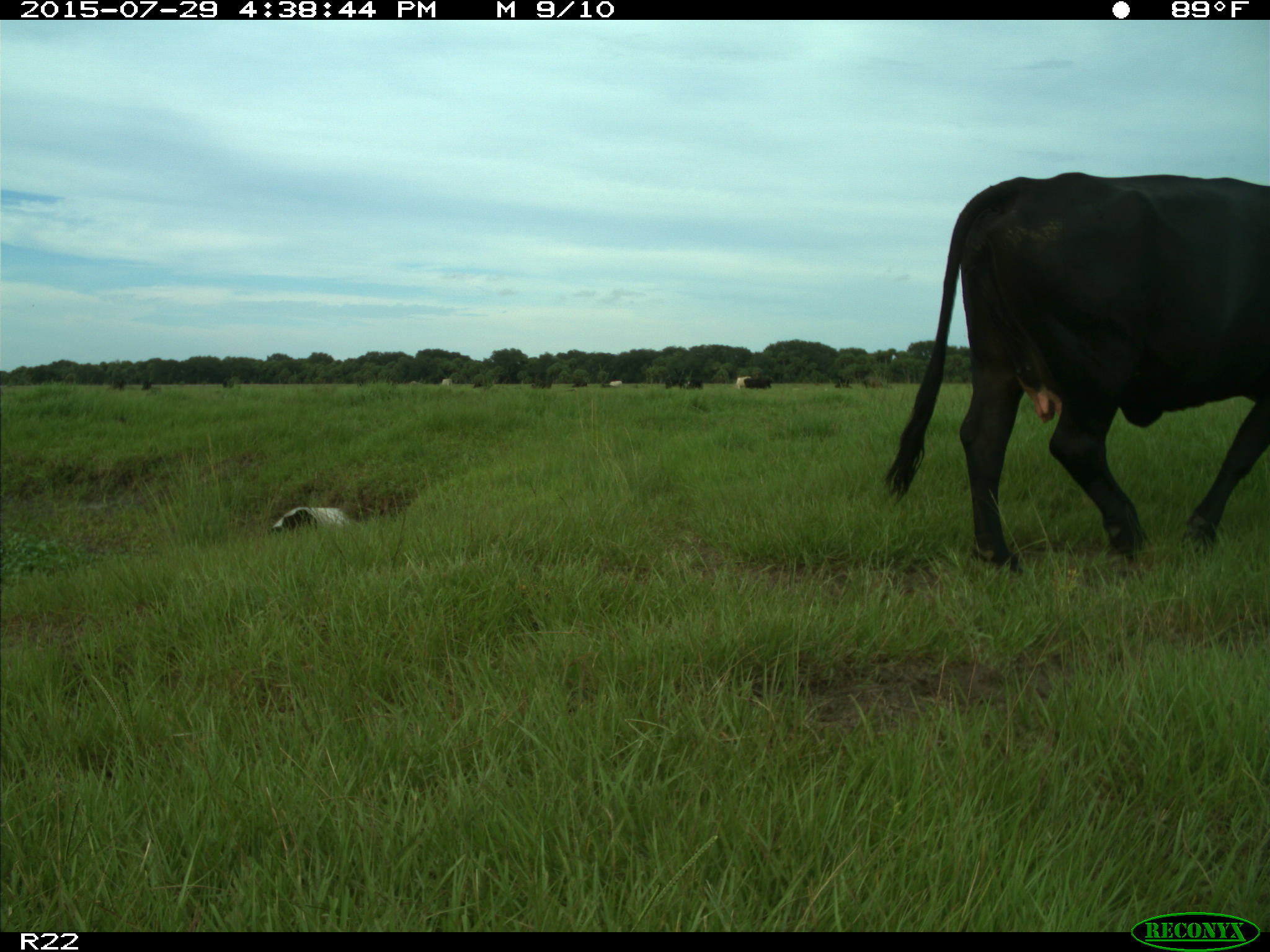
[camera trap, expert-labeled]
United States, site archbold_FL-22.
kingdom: Animalia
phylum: Chordata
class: Mammalia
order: Artiodactyla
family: Bovidae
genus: Bos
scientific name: Bos taurus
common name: domestic cow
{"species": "Bos taurus (domestic cow)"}